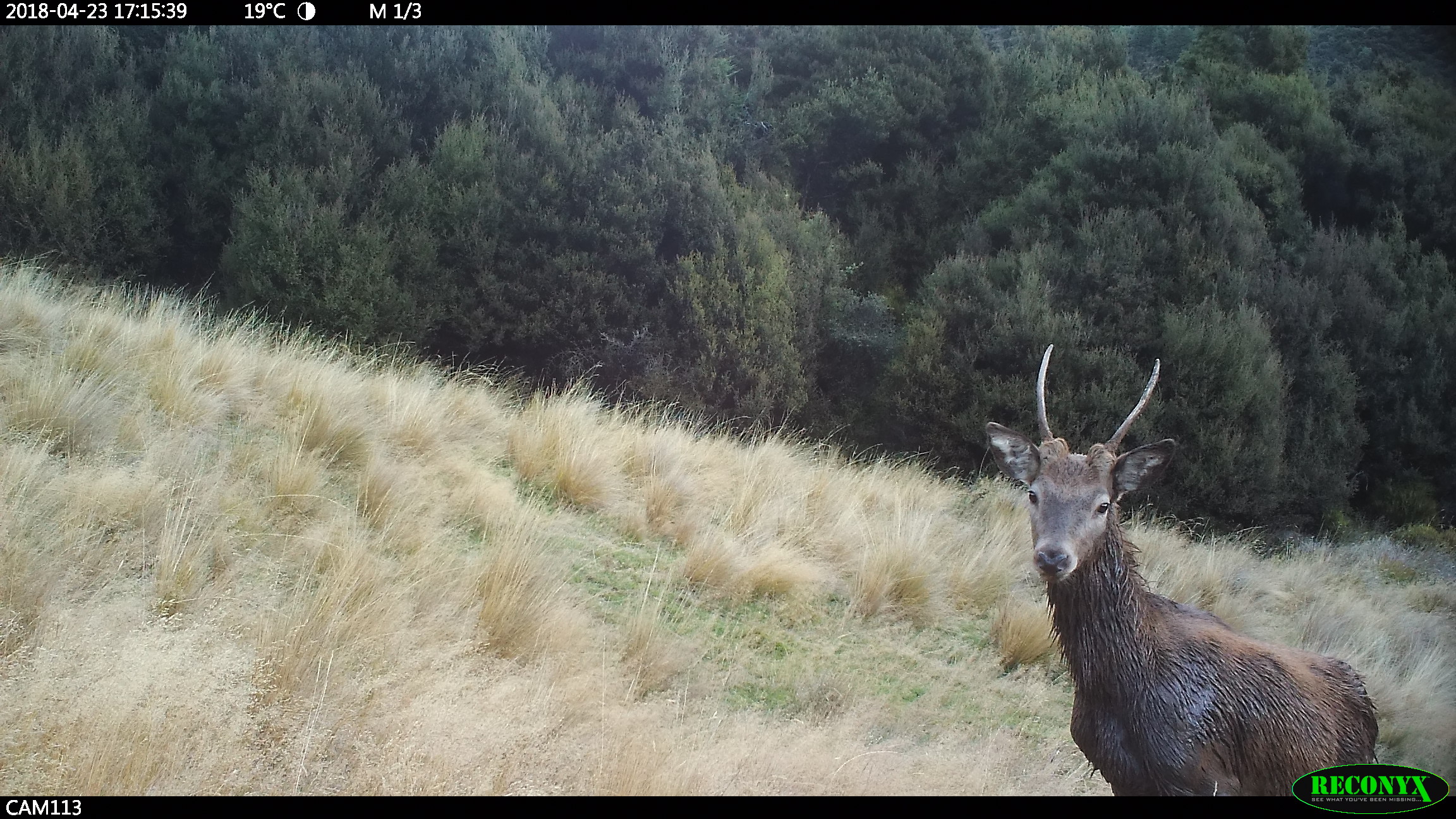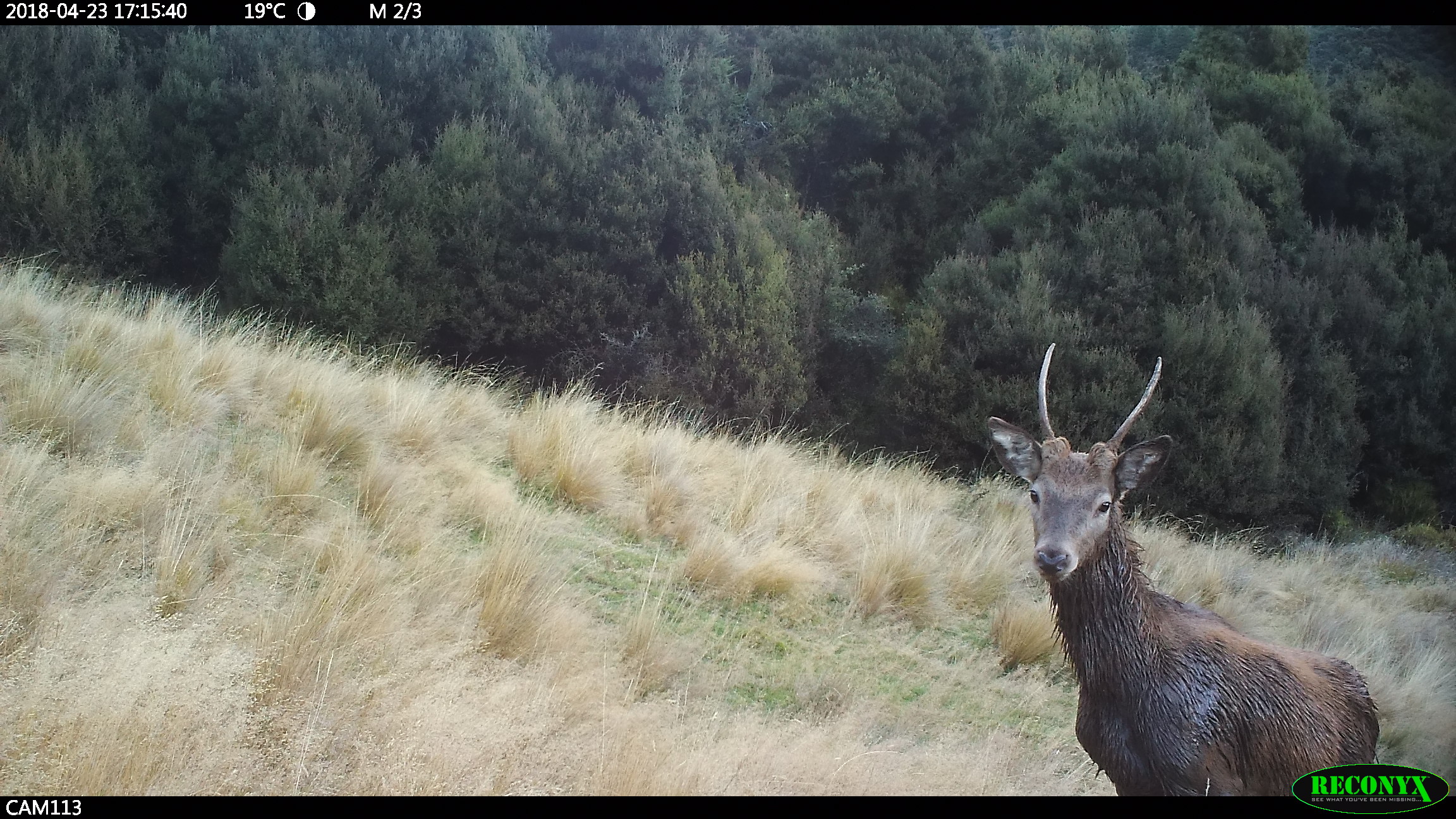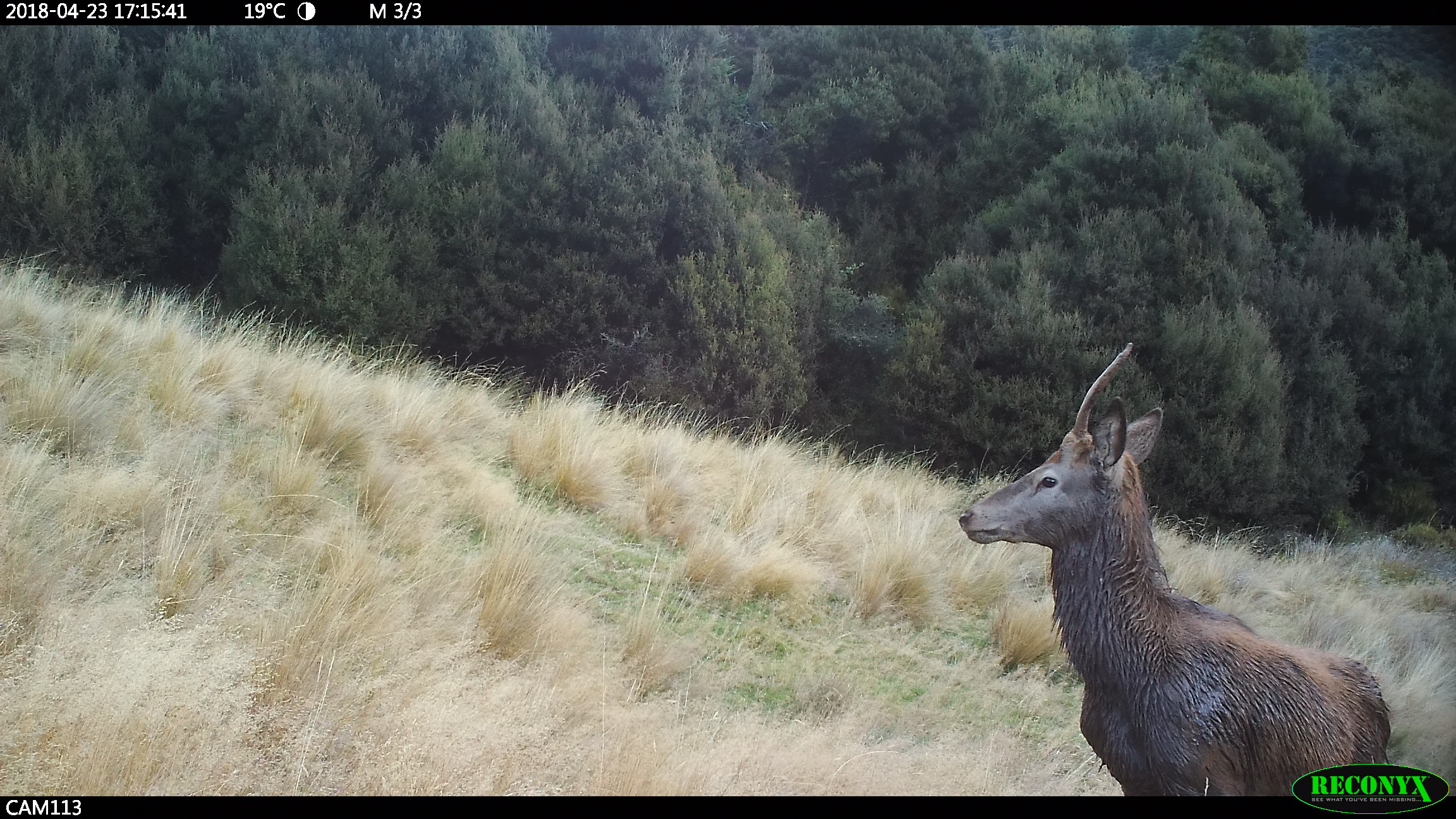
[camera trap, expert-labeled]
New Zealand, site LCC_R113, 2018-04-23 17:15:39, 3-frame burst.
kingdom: Animalia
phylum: Chordata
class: Mammalia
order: Artiodactyla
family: Cervidae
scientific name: Cervidae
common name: deer